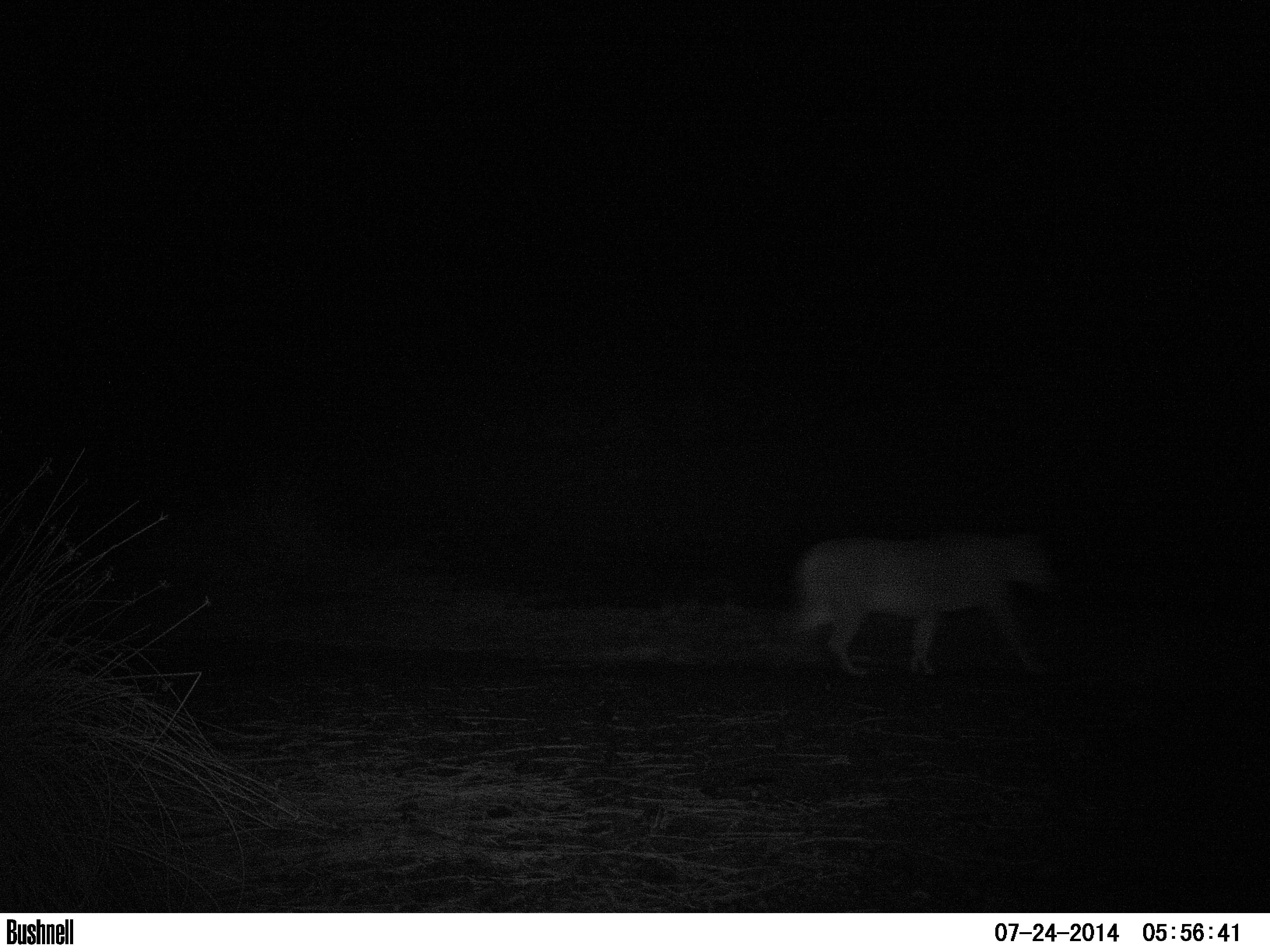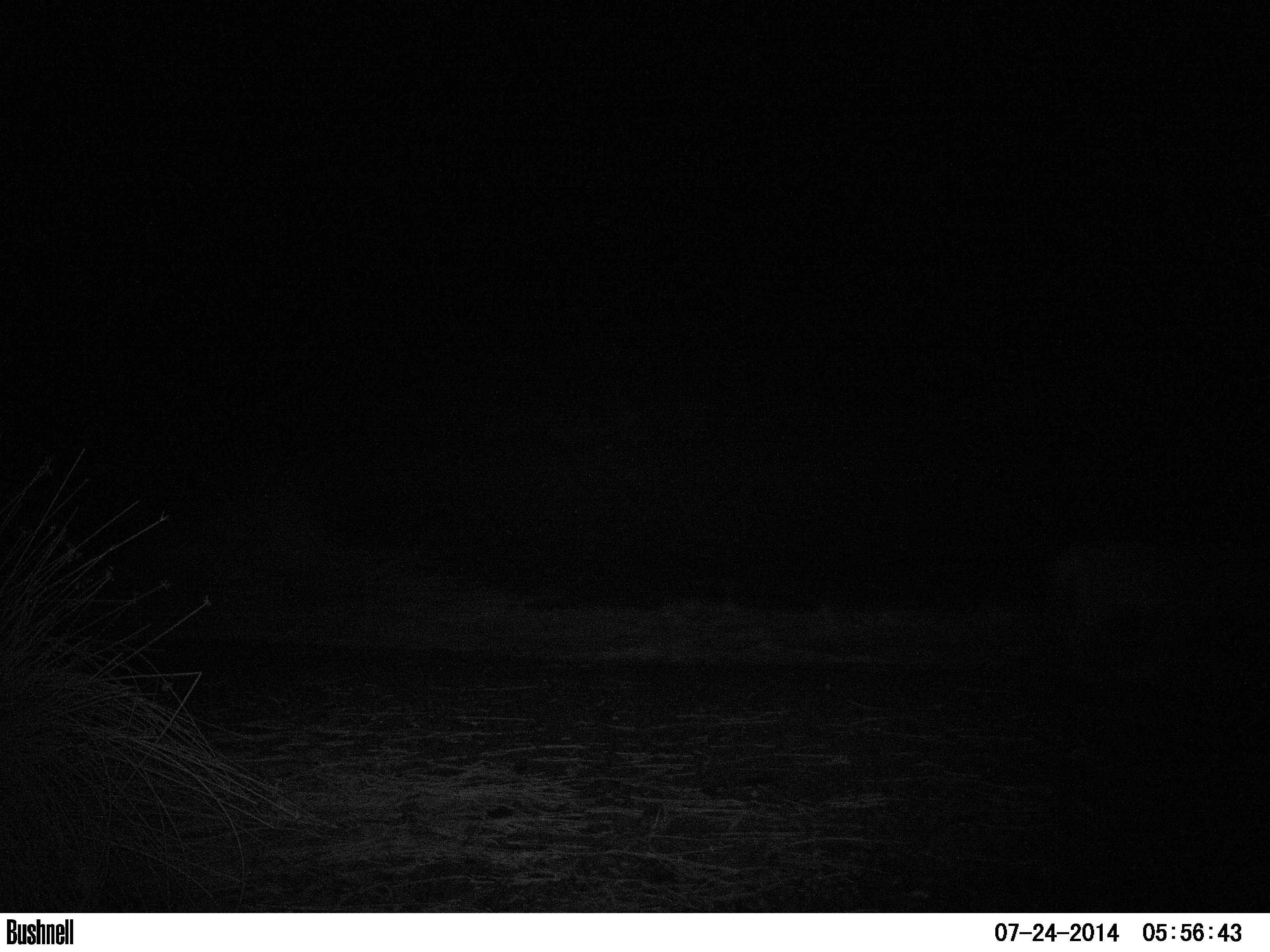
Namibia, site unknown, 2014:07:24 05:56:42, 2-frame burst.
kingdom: Animalia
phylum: Chordata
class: Mammalia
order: Carnivora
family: Felidae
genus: Panthera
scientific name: Panthera leo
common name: lion